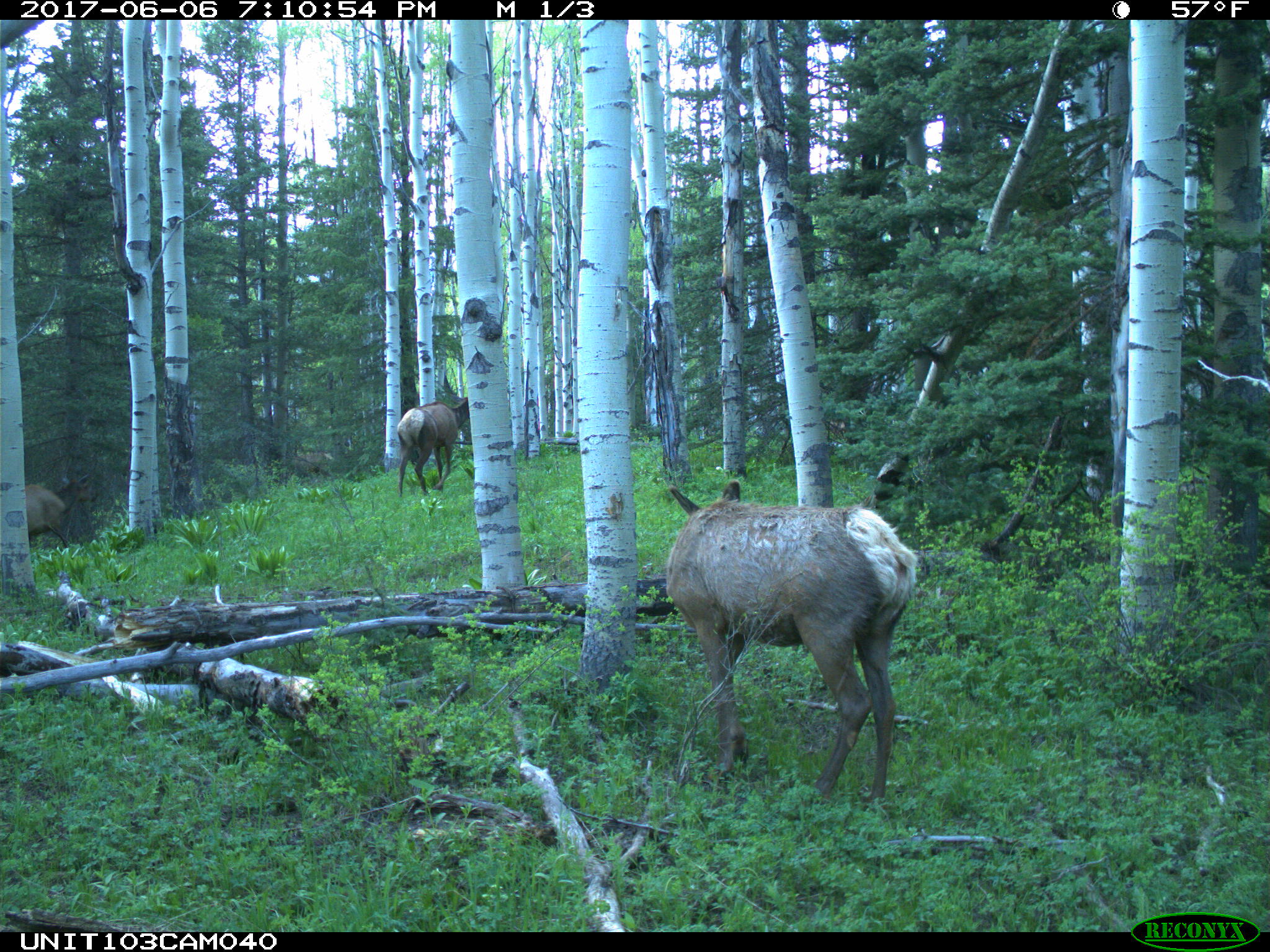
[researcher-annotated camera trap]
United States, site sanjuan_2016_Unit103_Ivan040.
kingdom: Animalia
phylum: Chordata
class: Mammalia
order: Artiodactyla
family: Cervidae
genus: Cervus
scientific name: Cervus elaphus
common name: red deer